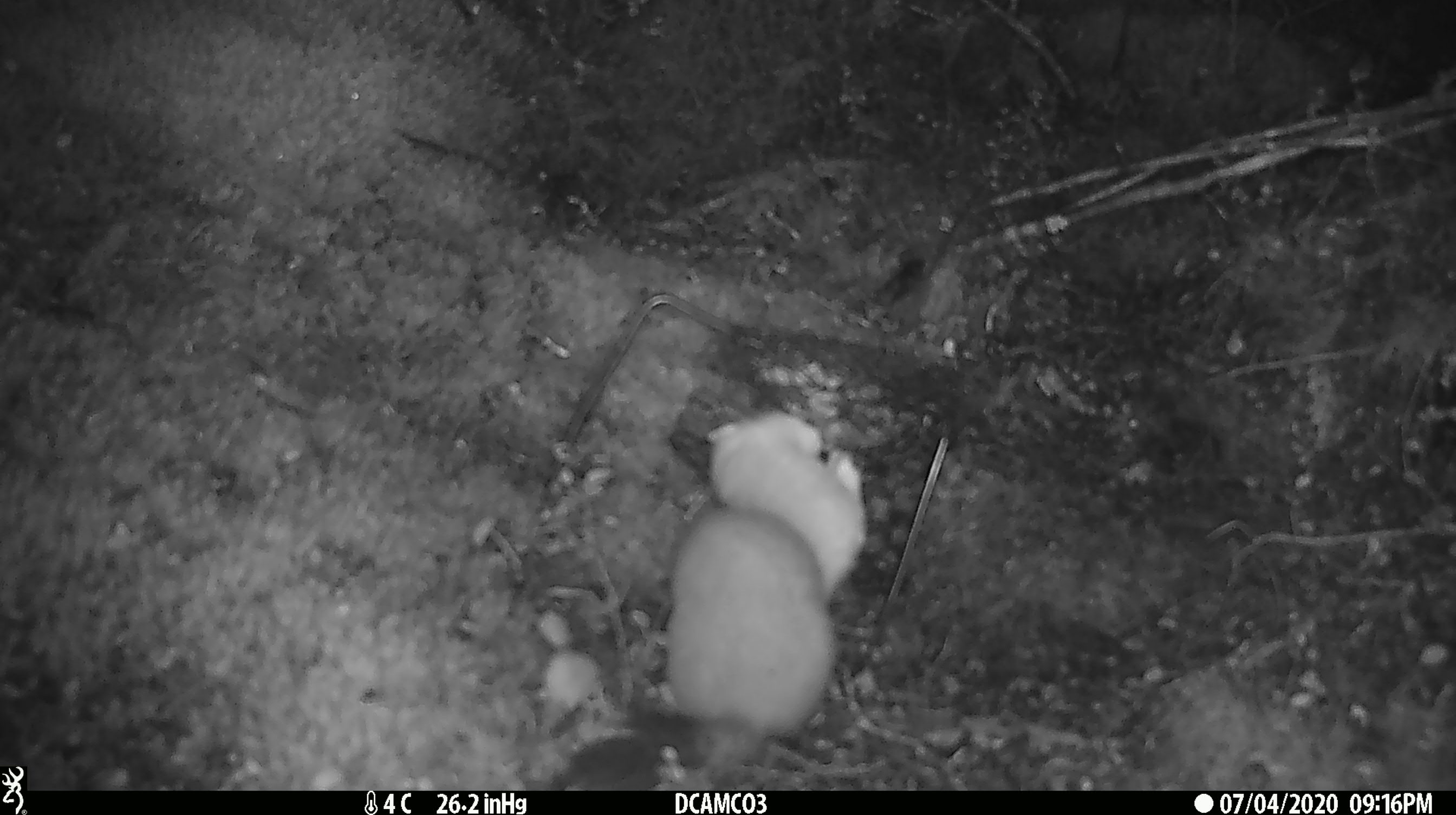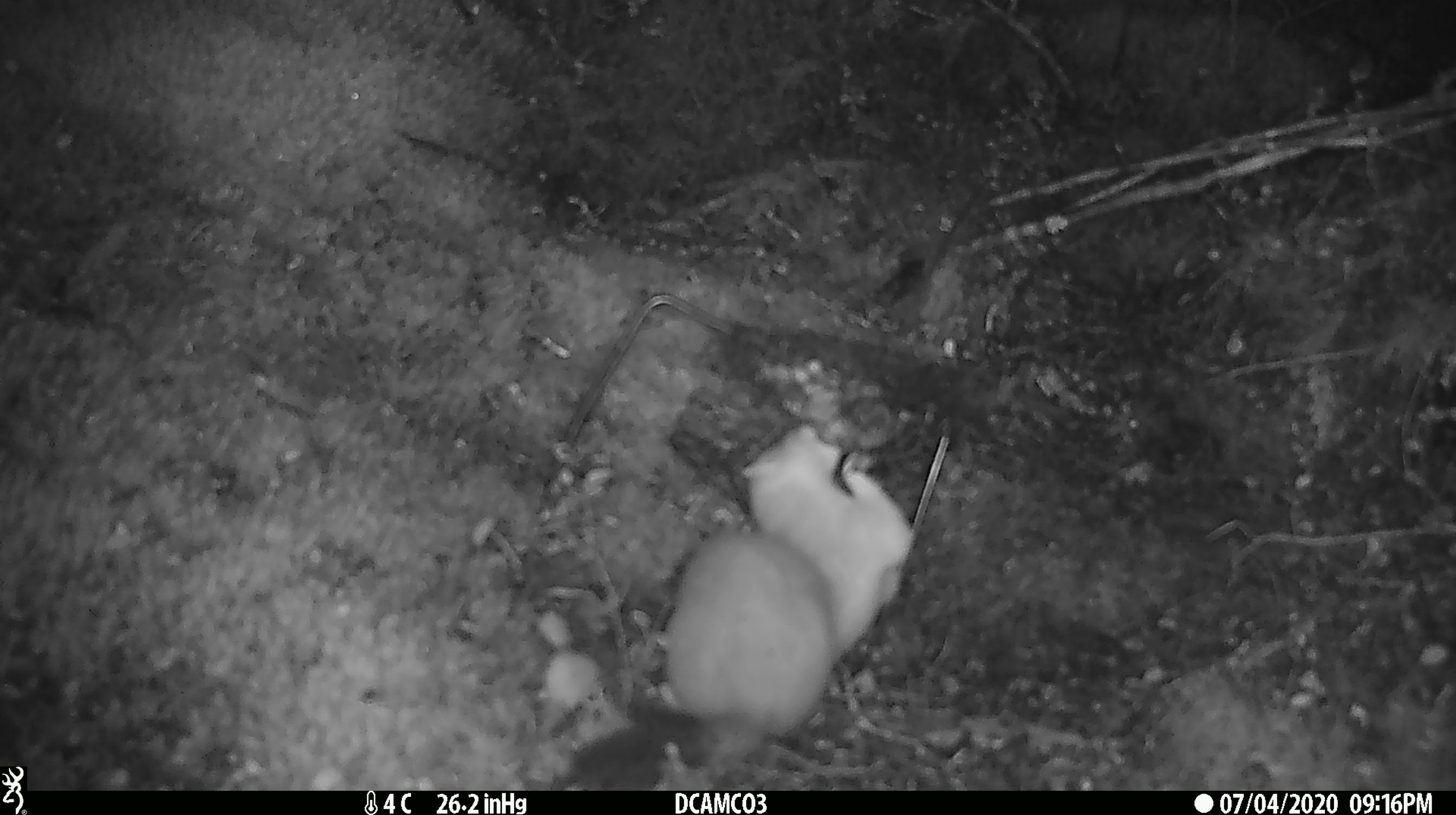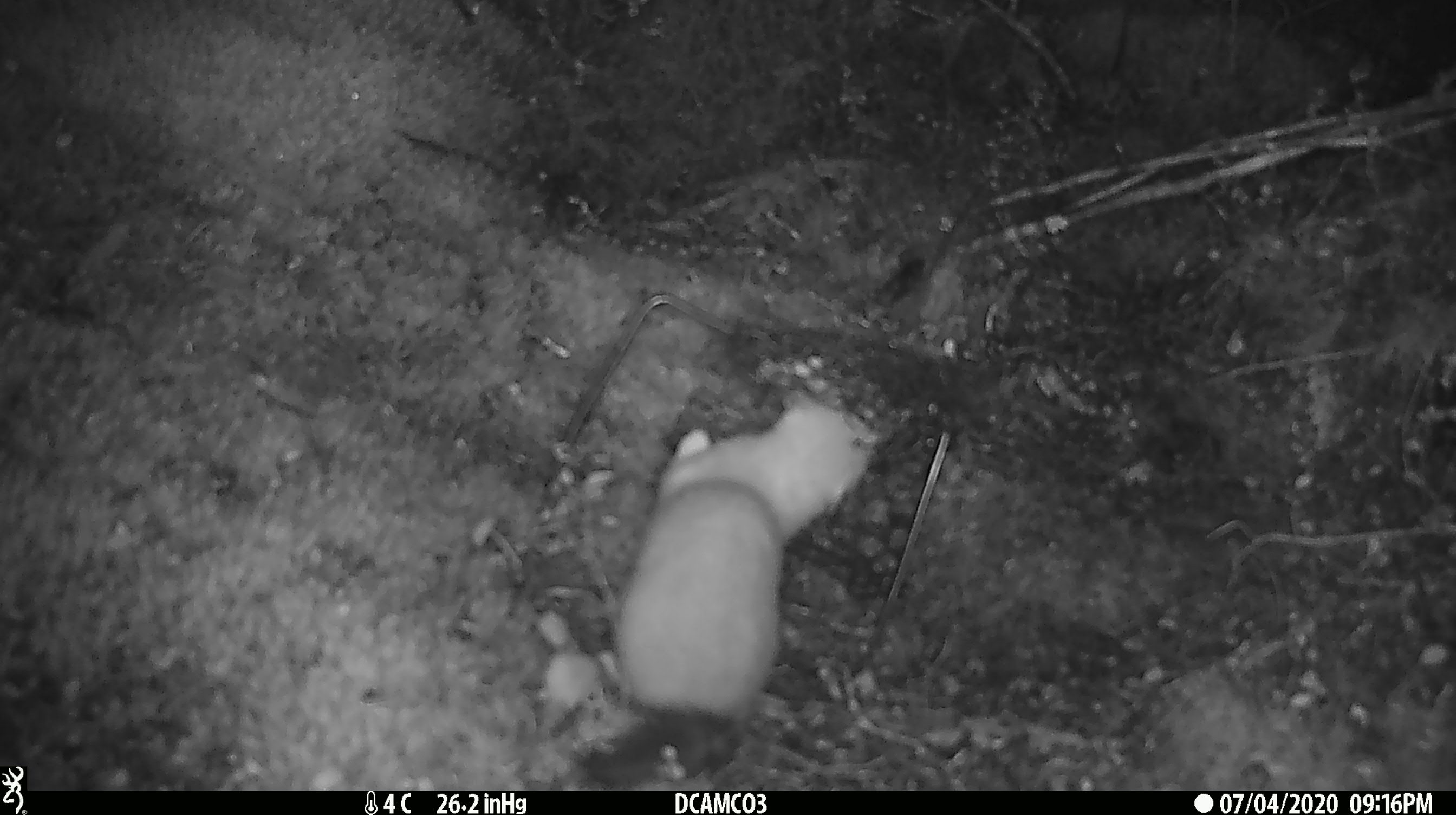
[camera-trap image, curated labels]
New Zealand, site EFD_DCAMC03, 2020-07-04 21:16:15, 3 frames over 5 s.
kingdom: Animalia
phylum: Chordata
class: Mammalia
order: Carnivora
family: Mustelidae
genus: Mustela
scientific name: Mustela erminea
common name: stoat